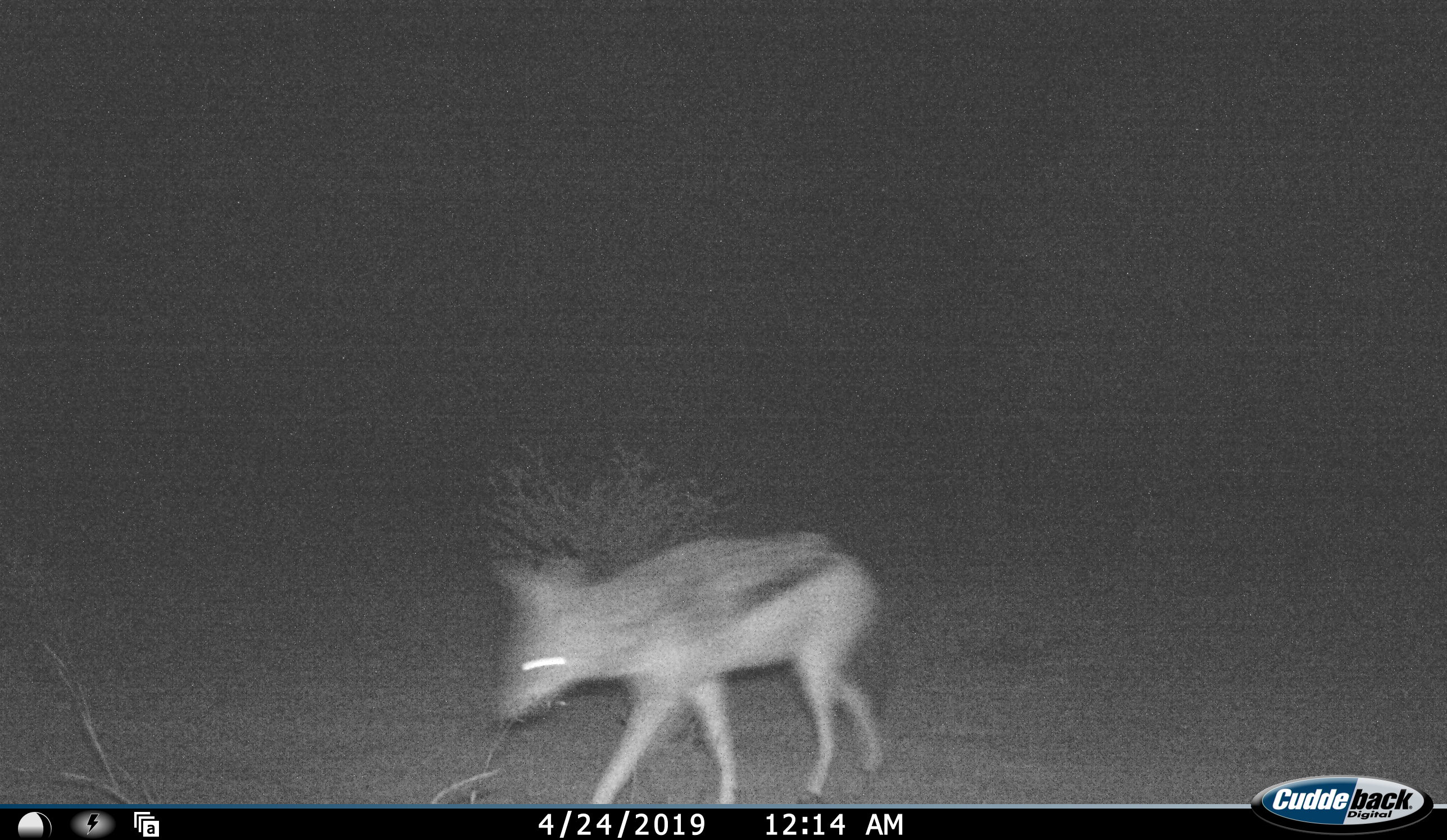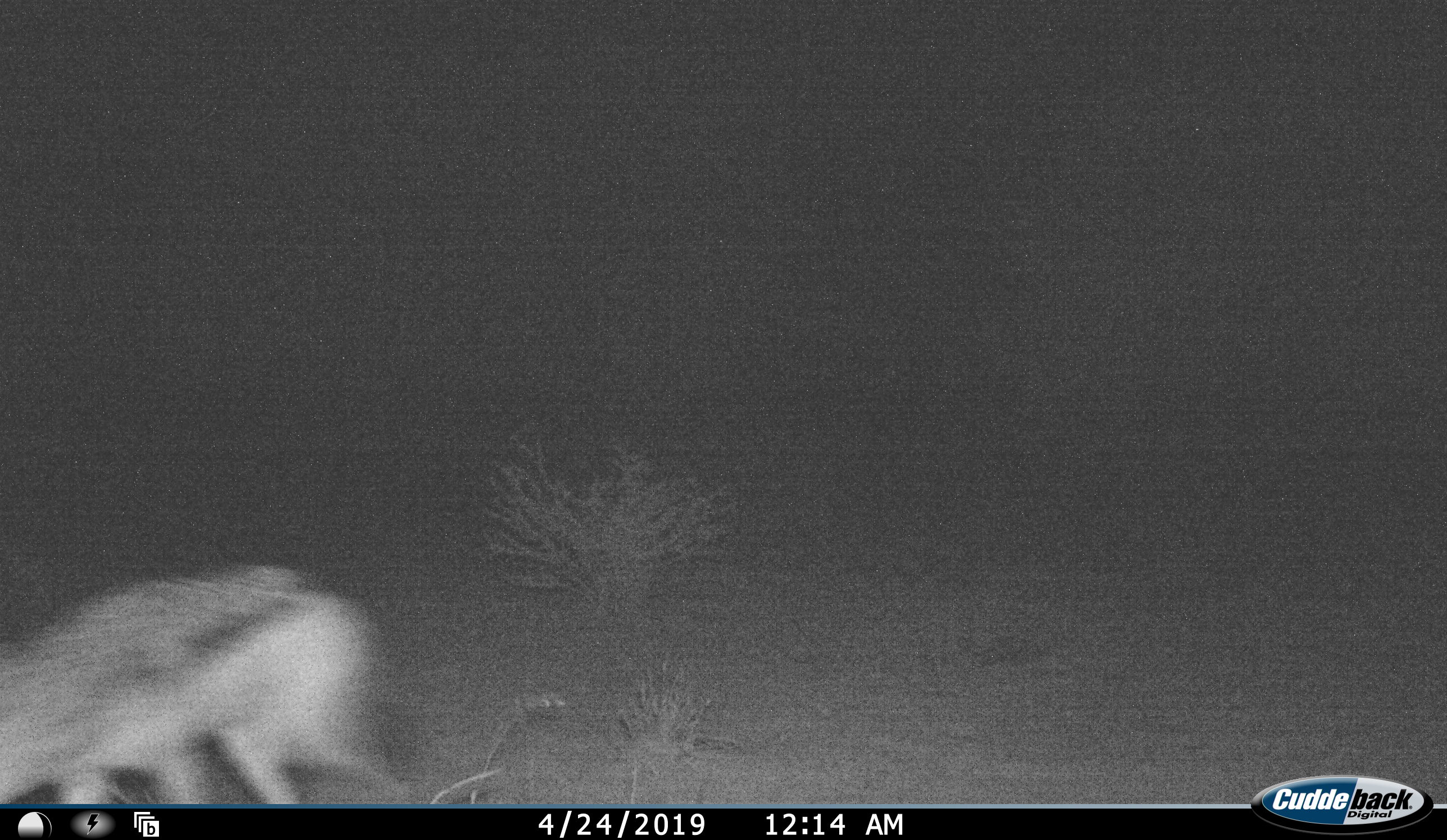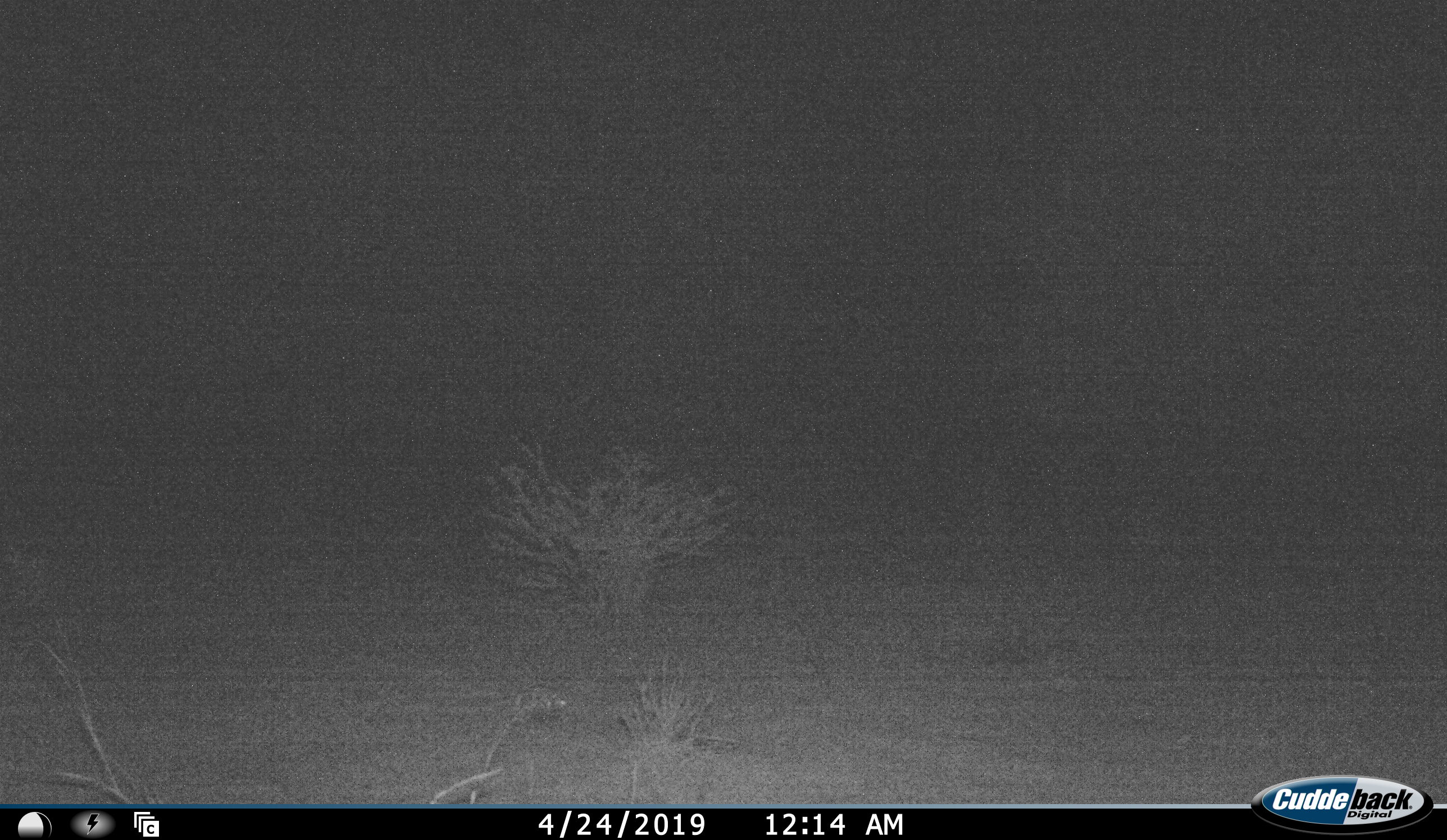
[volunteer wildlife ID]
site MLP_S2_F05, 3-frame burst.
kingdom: Animalia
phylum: Chordata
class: Mammalia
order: Carnivora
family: Canidae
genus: Lupulella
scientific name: Lupulella mesomelas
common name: black-backed jackal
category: jackalblackbacked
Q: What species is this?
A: Jackalblackbacked (black-backed jackal) (Lupulella mesomelas).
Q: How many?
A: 1.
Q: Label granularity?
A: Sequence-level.